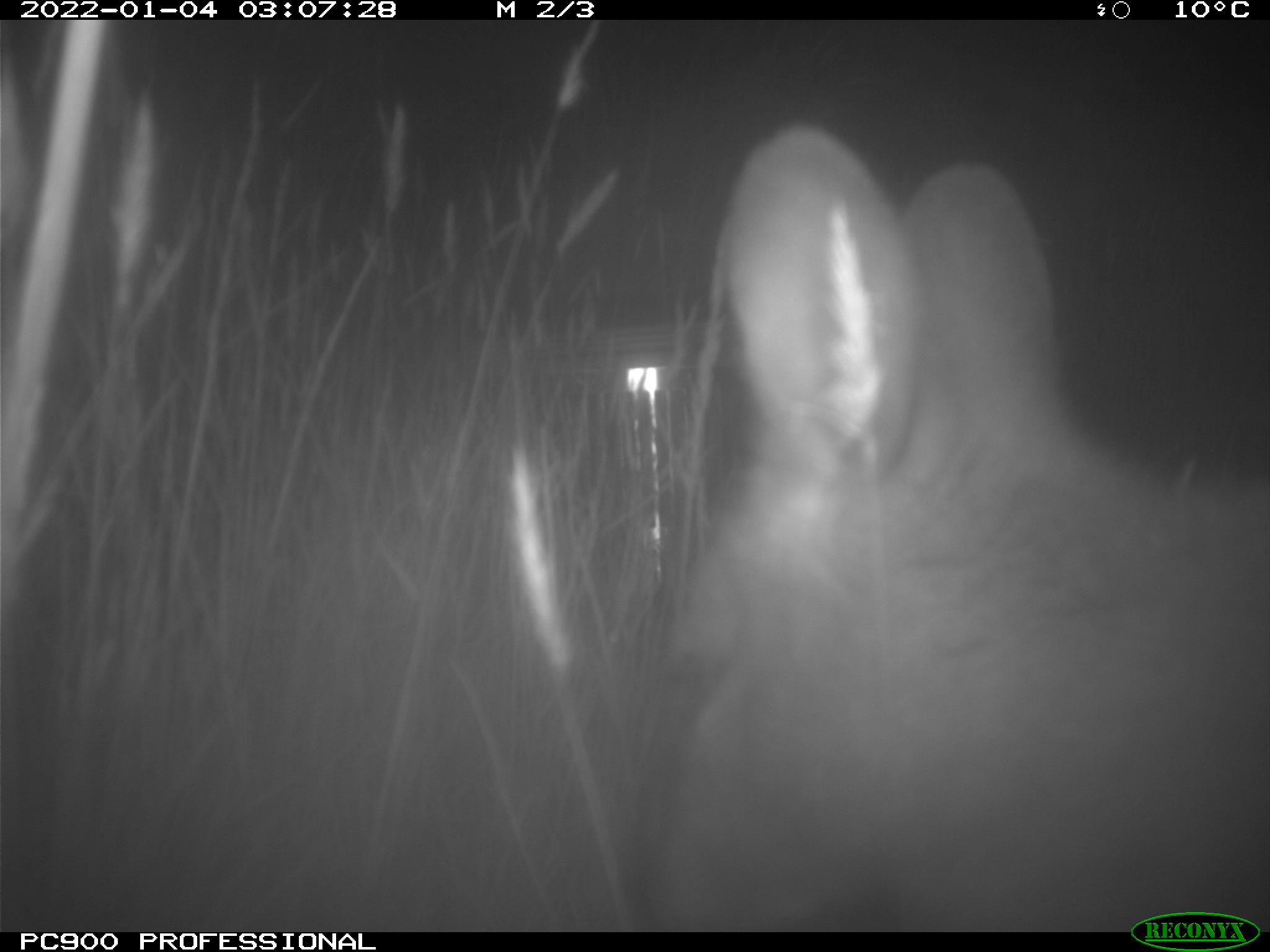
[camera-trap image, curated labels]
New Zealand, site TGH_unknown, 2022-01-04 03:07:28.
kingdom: Animalia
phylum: Chordata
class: Mammalia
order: Diprotodontia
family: Macropodidae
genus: Notamacropus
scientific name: Notamacropus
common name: wallaby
Wallaby (Notamacropus).